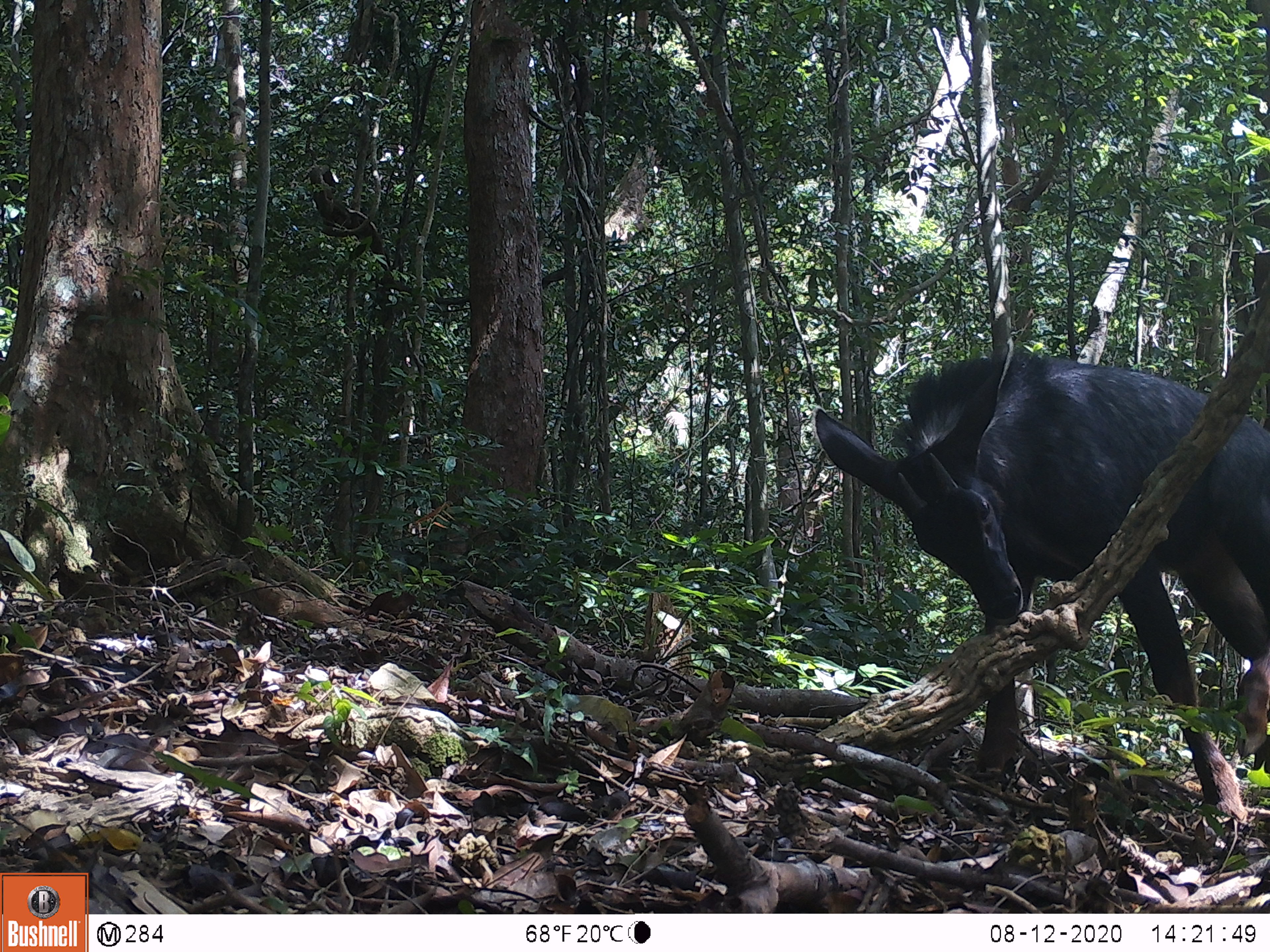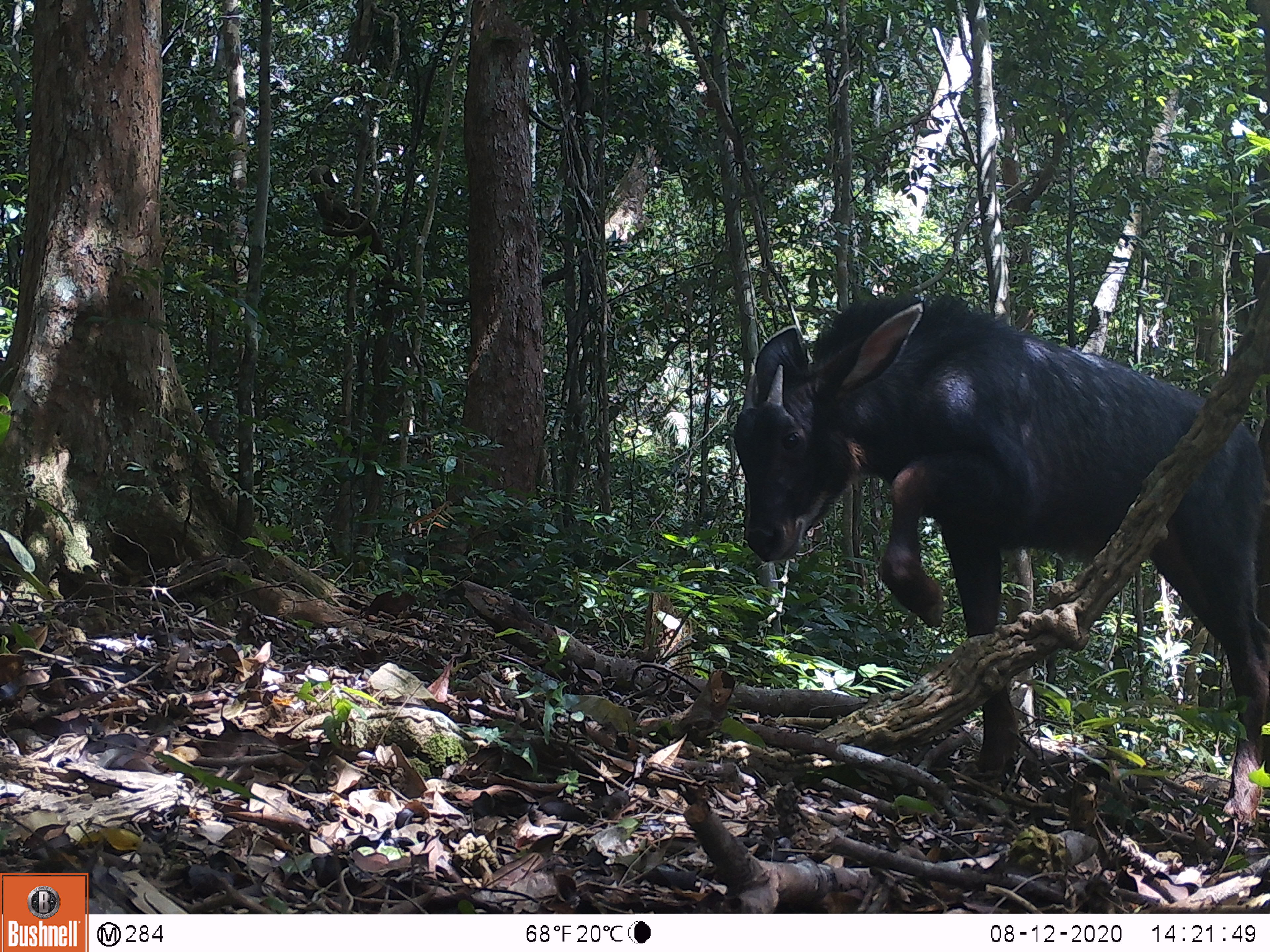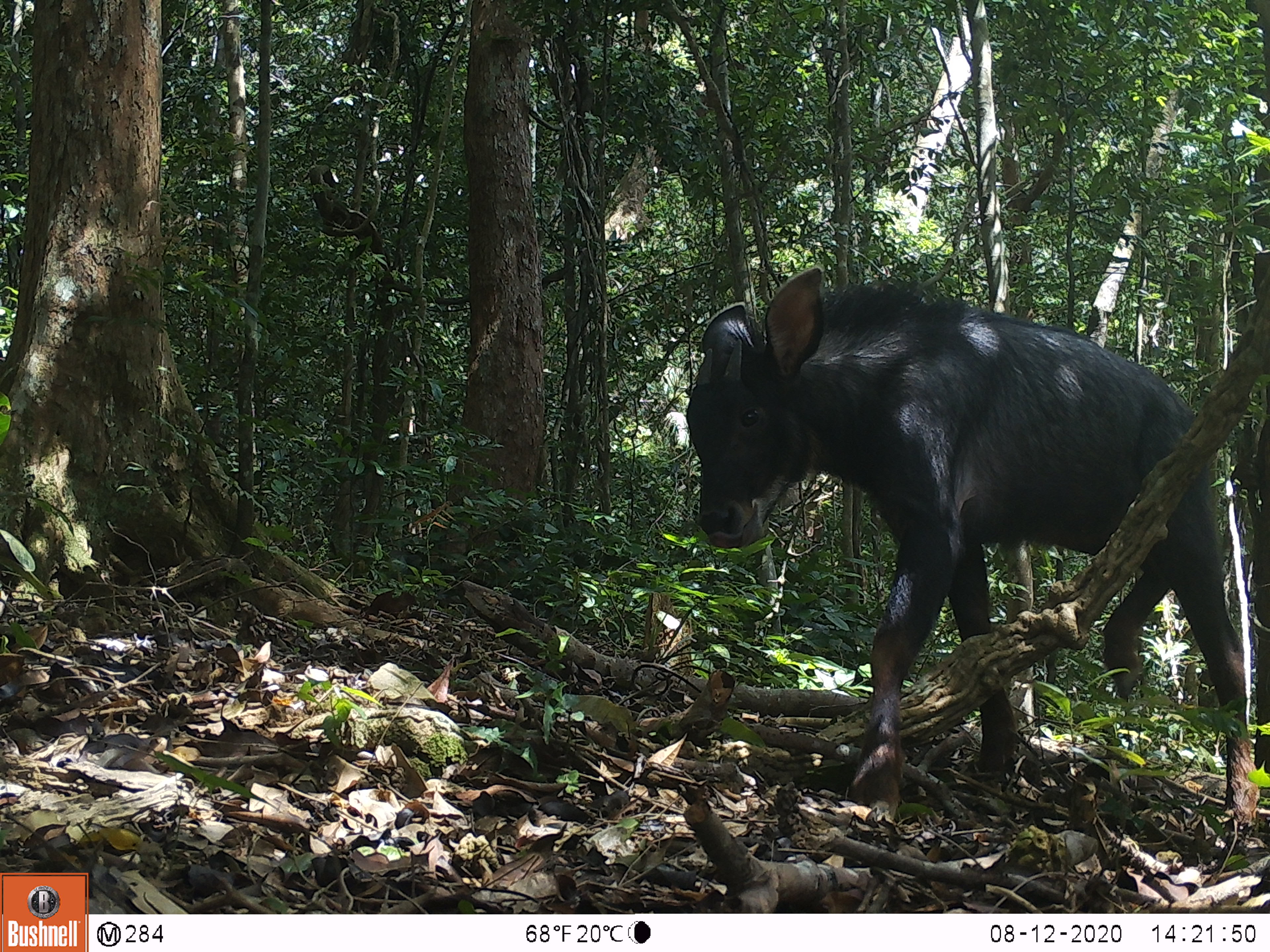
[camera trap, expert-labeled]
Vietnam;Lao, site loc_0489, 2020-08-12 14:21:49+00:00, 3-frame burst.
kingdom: Animalia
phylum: Chordata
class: Mammalia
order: Artiodactyla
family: Bovidae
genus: Capricornis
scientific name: Capricornis sumatraensis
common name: chinese serow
Chinese serow (Capricornis sumatraensis). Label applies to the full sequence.